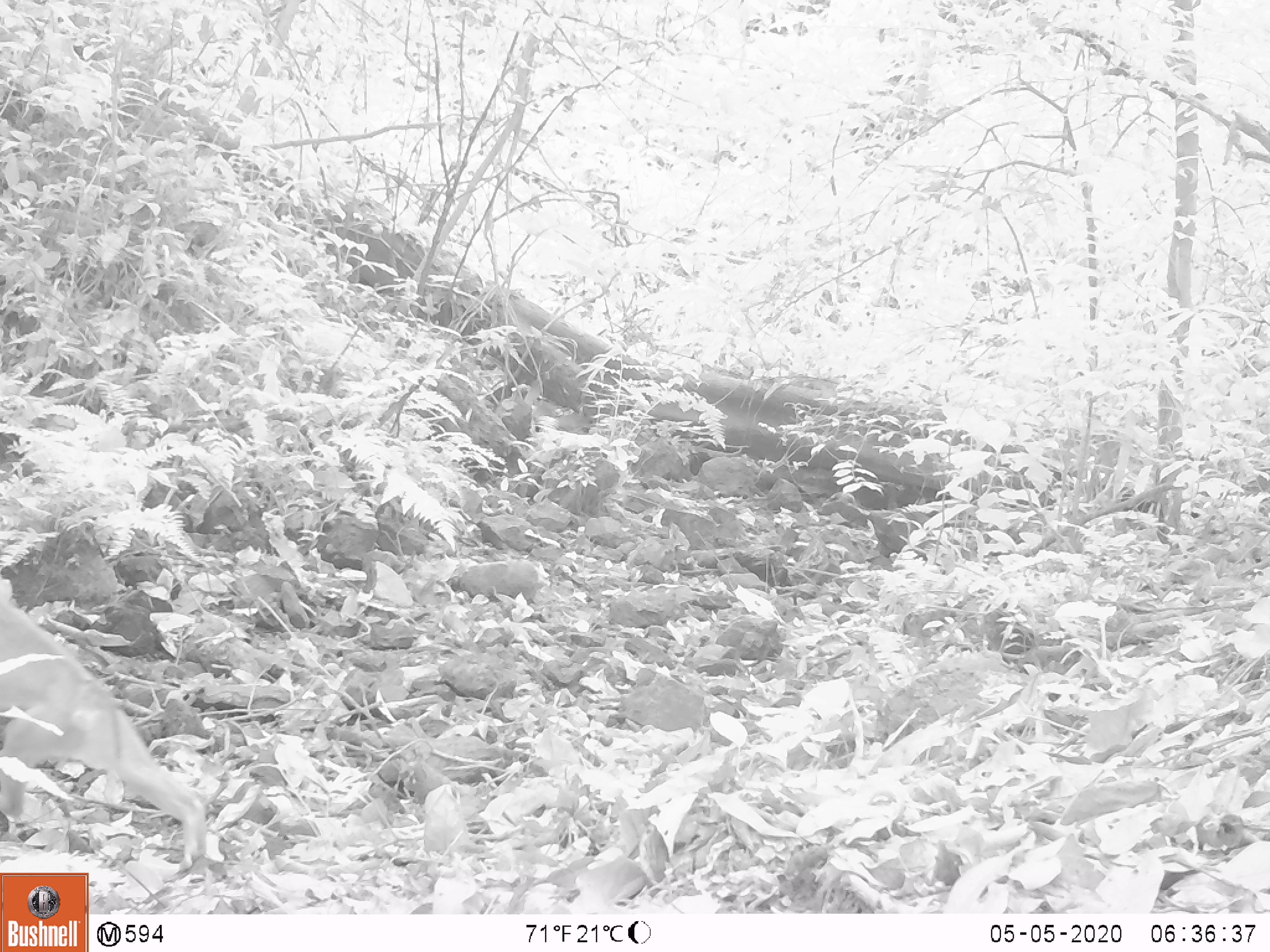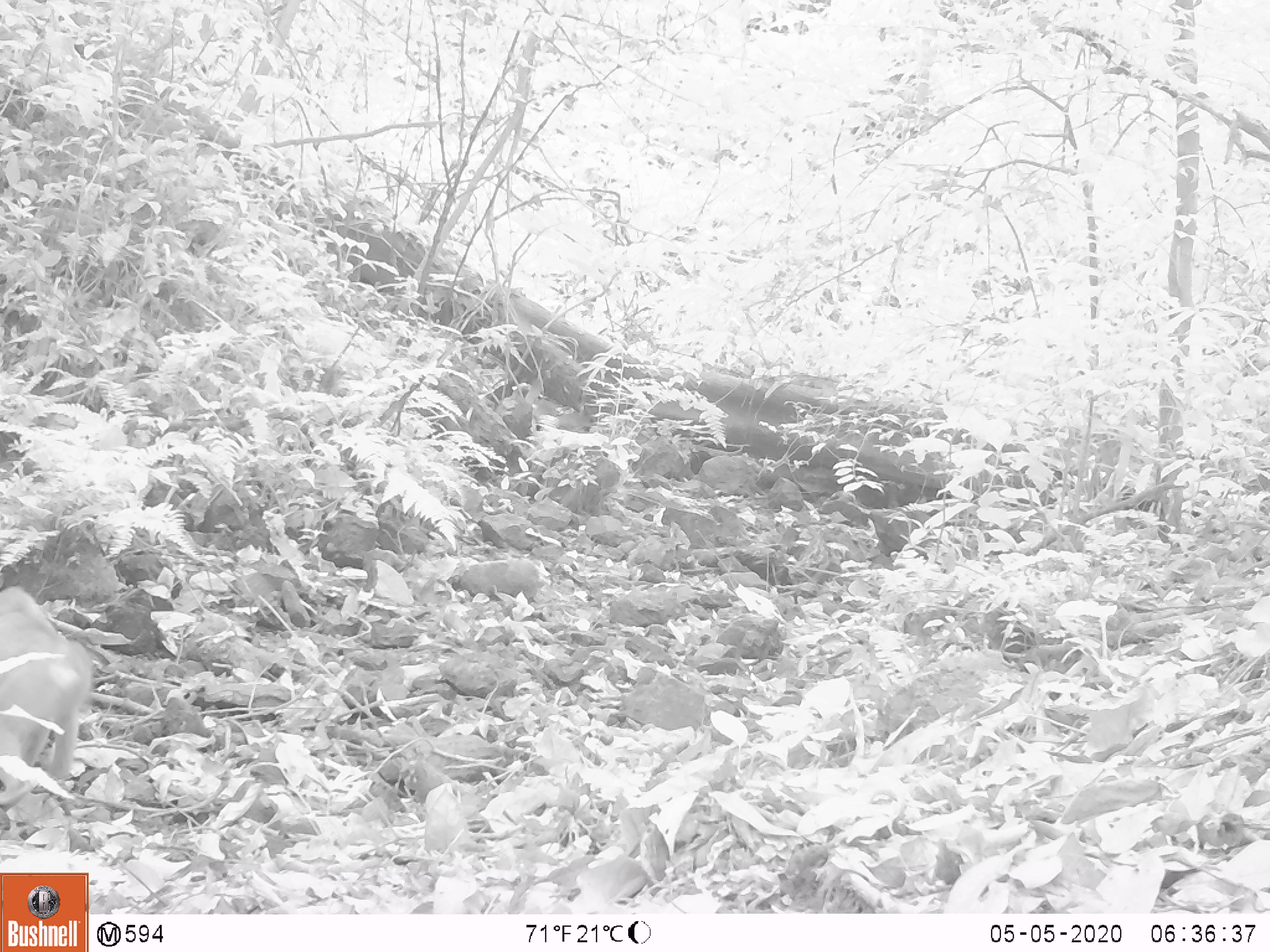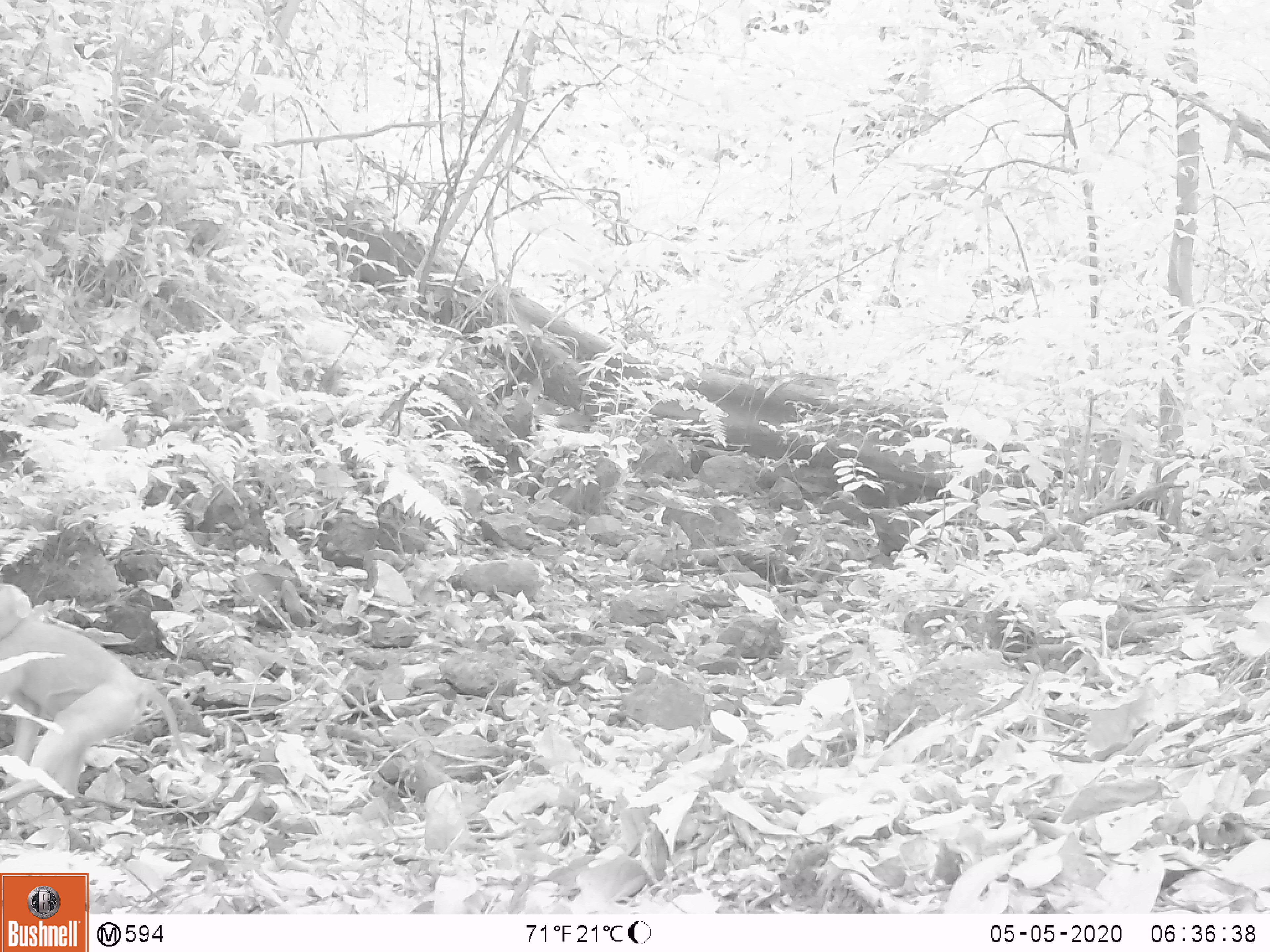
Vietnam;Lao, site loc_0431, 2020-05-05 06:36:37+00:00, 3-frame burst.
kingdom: Animalia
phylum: Chordata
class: Mammalia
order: Primates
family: Cercopithecidae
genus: Macaca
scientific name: Macaca nemestrina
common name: pig-tailed macaque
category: pig tailed macaque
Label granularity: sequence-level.